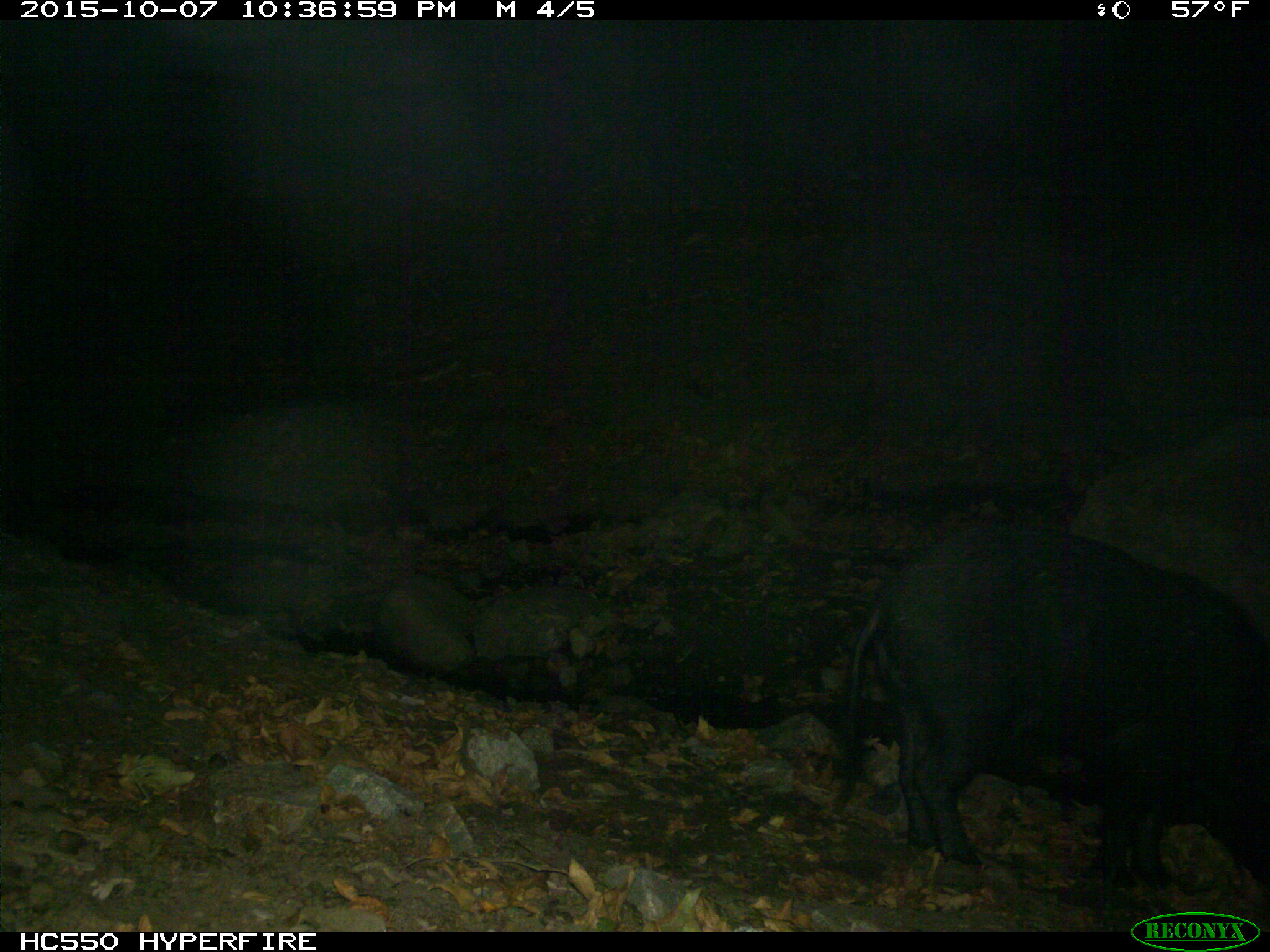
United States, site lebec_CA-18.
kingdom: Animalia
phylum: Chordata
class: Mammalia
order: Artiodactyla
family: Suidae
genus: Sus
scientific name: Sus scrofa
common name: wild boar